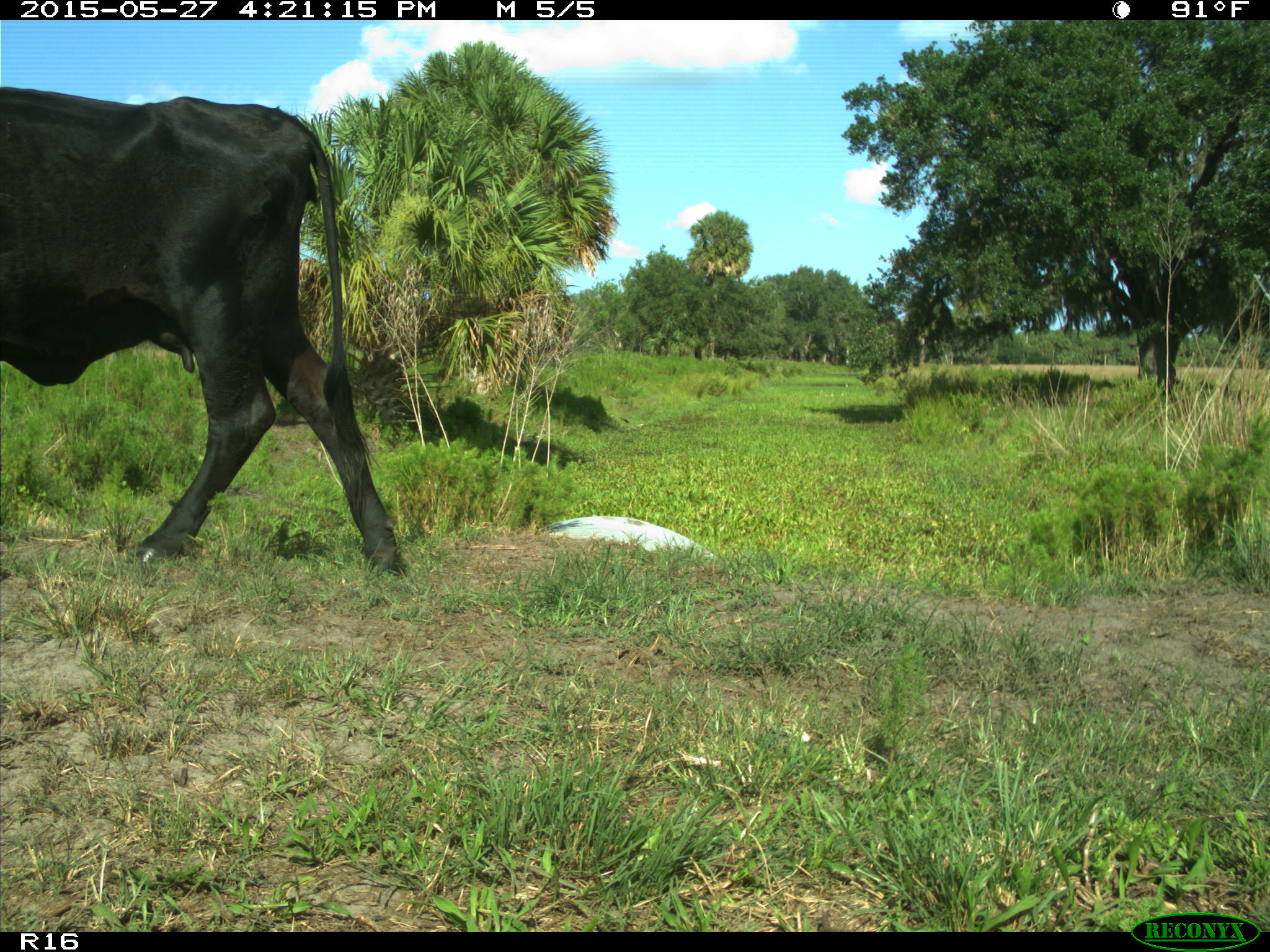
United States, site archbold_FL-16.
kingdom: Animalia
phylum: Chordata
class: Mammalia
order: Artiodactyla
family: Bovidae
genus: Bos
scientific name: Bos taurus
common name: domestic cow